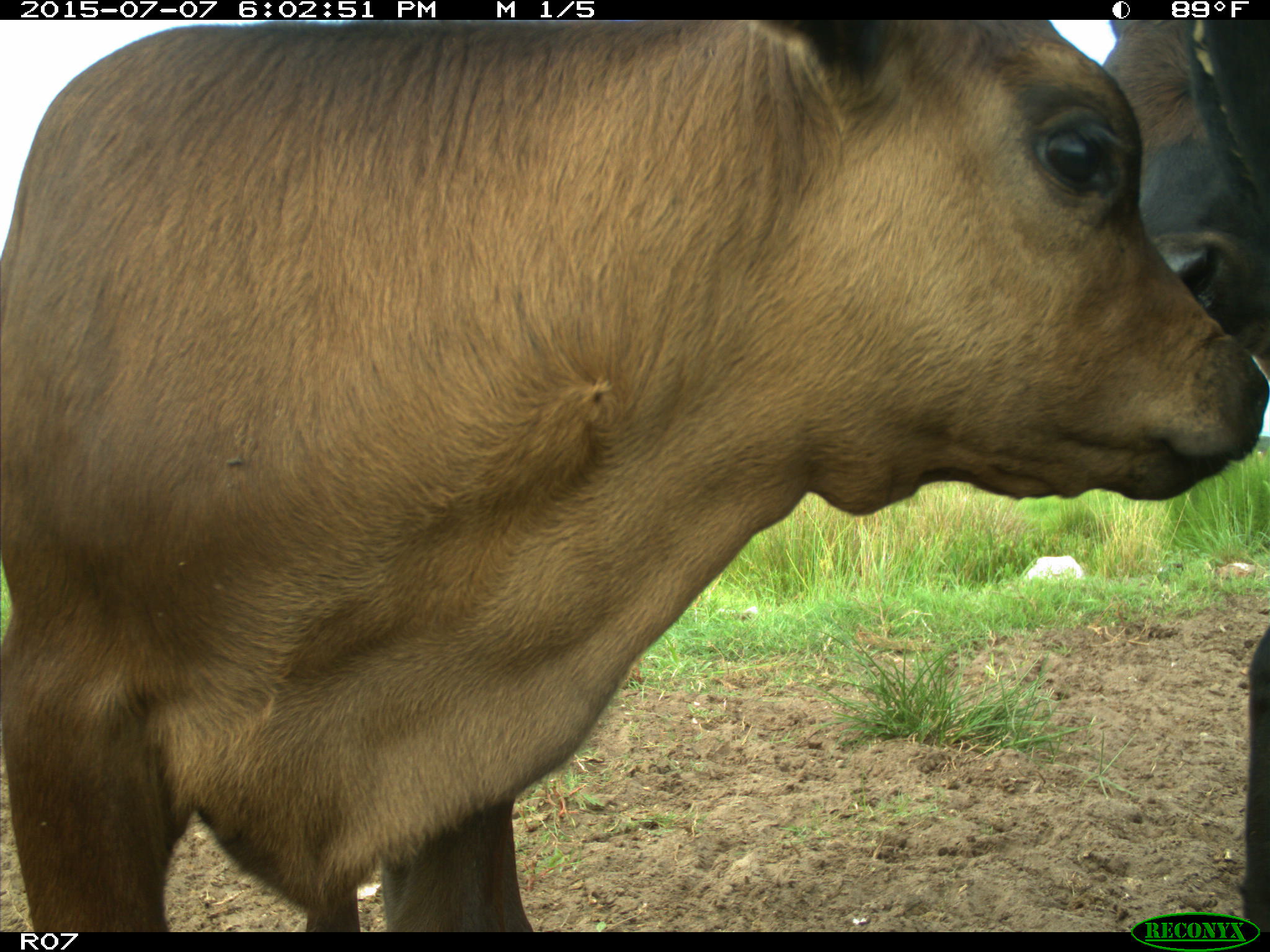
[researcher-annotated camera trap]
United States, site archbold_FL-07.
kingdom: Animalia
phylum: Chordata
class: Mammalia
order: Artiodactyla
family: Bovidae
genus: Bos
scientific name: Bos taurus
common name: domestic cow